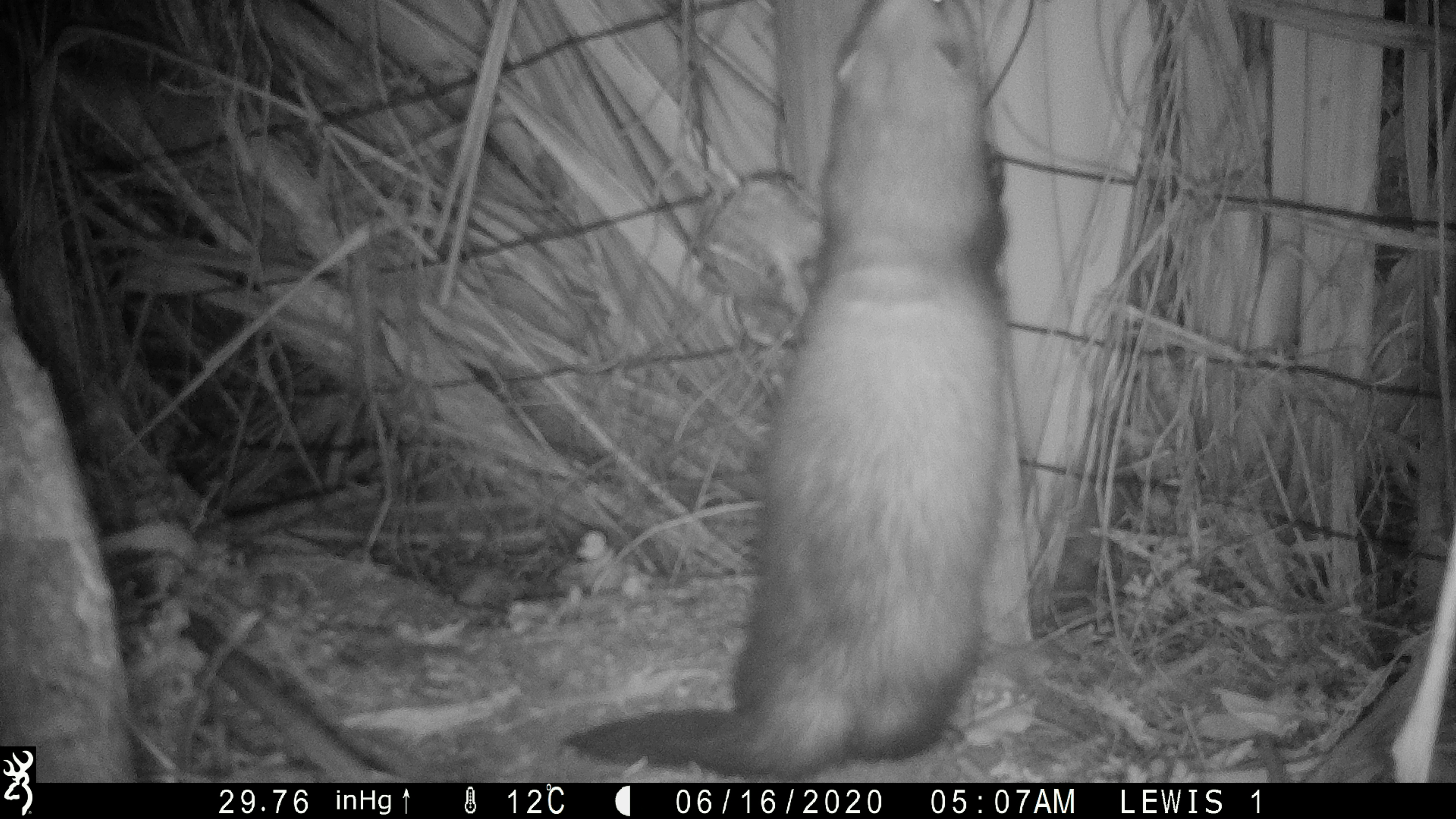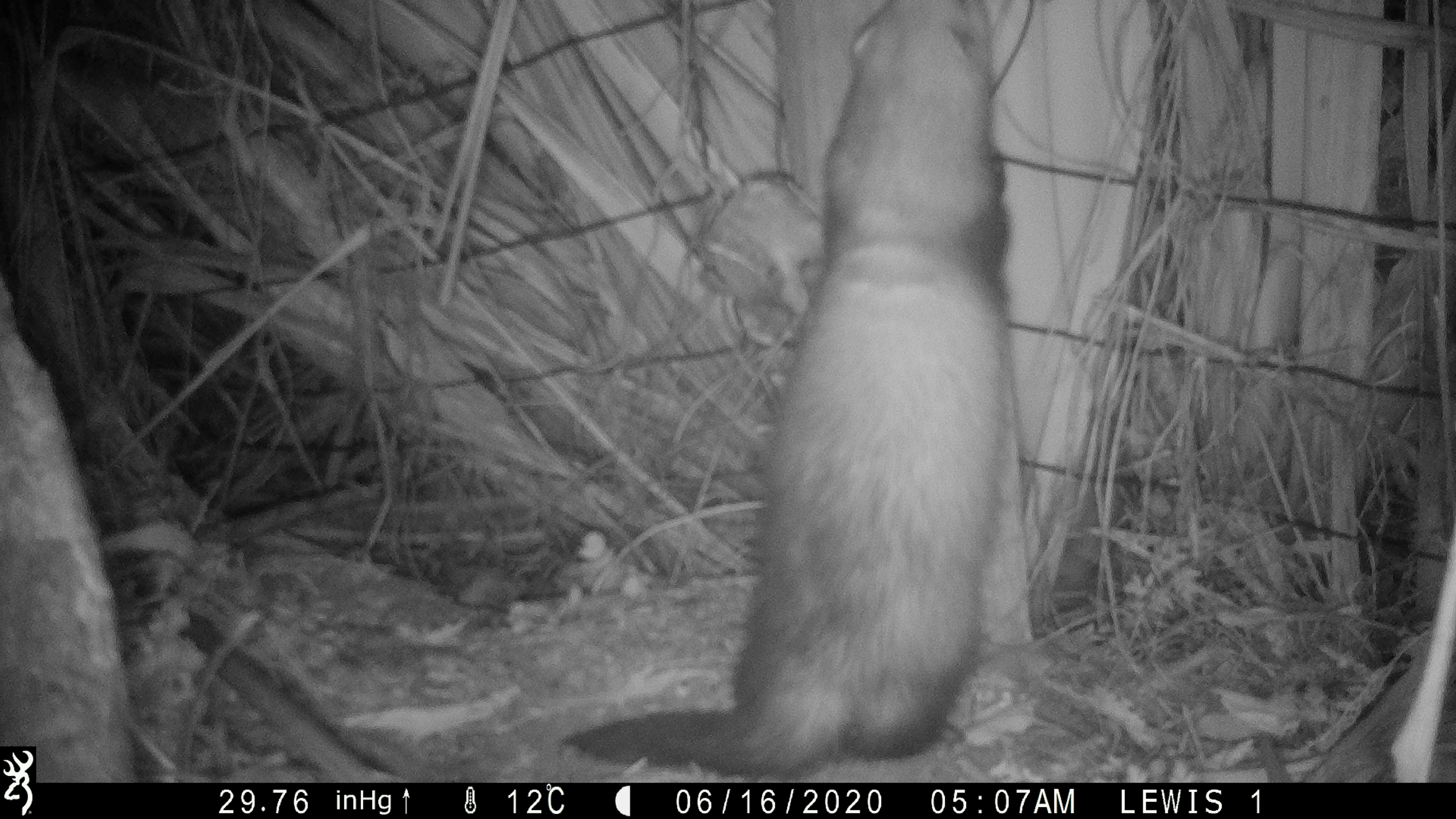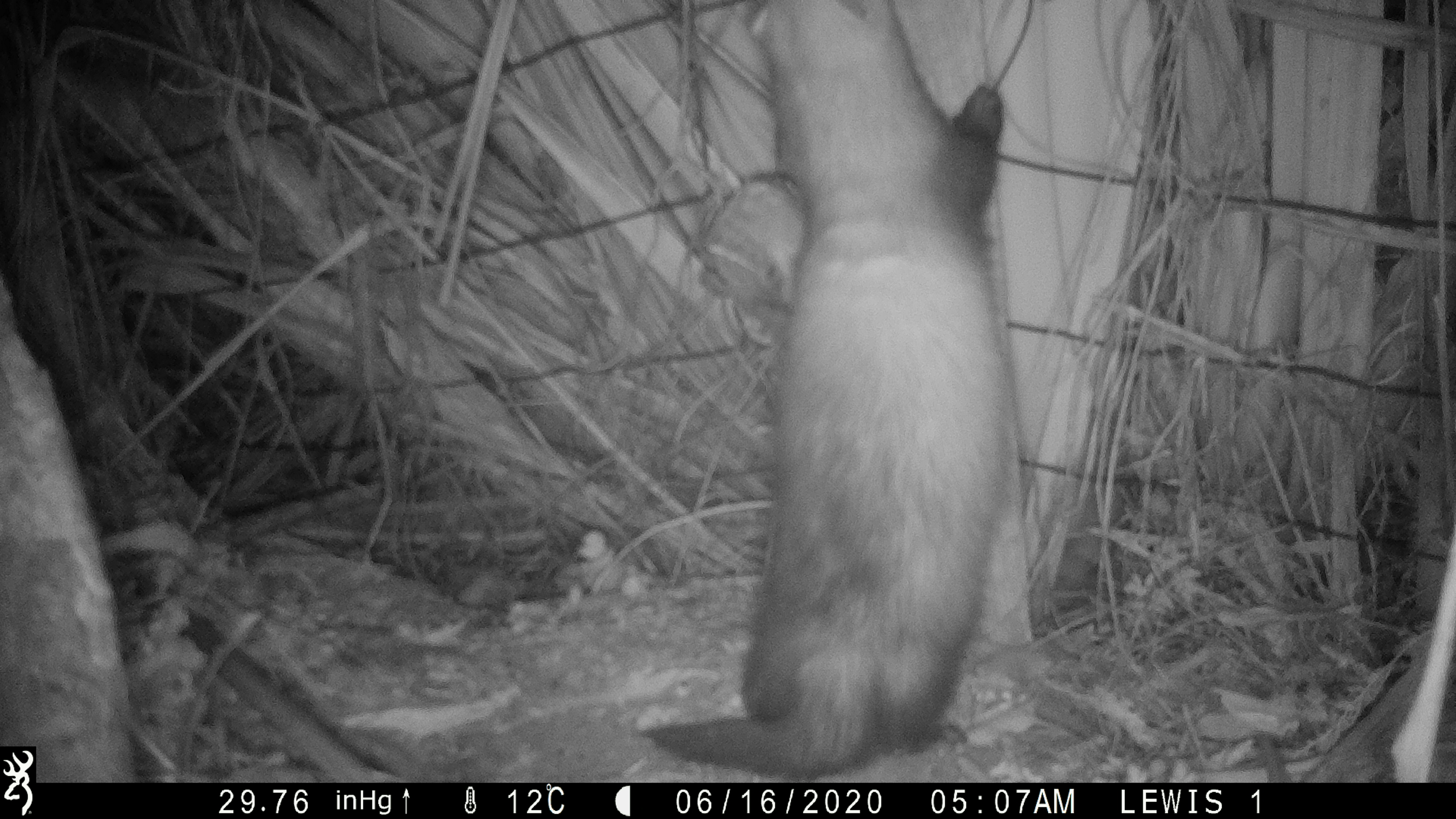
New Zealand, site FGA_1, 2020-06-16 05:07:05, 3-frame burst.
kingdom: Animalia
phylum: Chordata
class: Mammalia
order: Carnivora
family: Mustelidae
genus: Mustela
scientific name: Mustela furo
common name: ferret